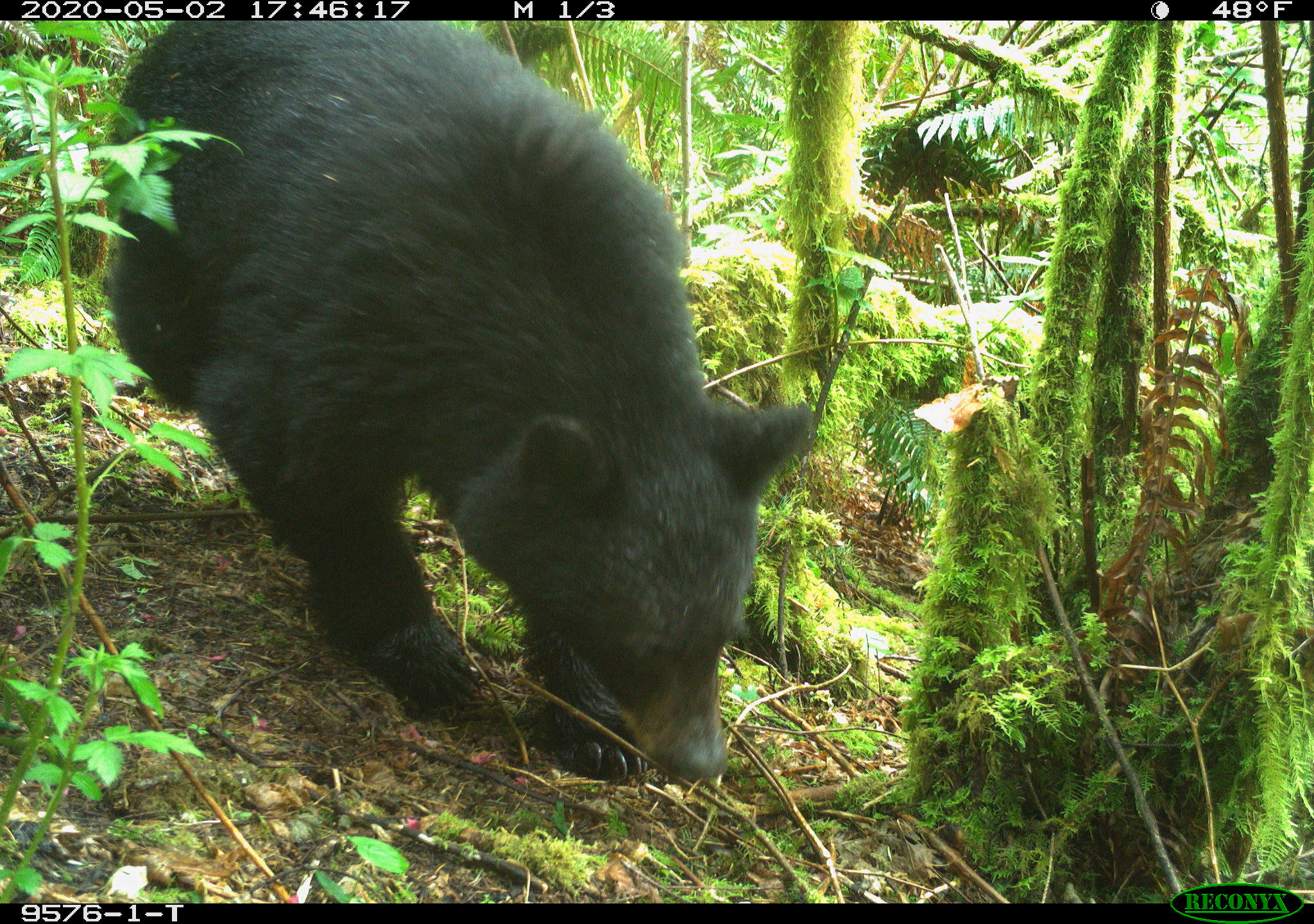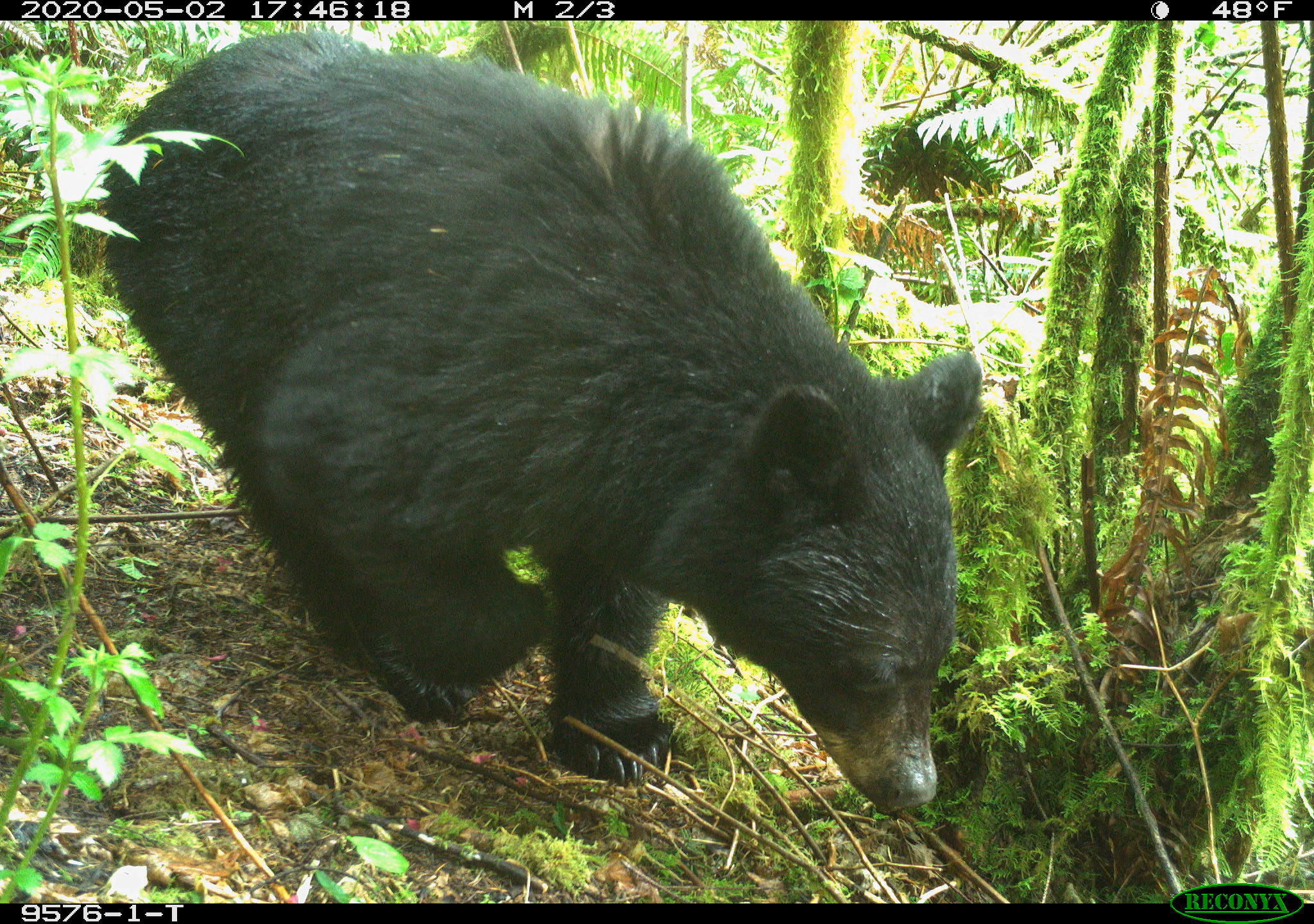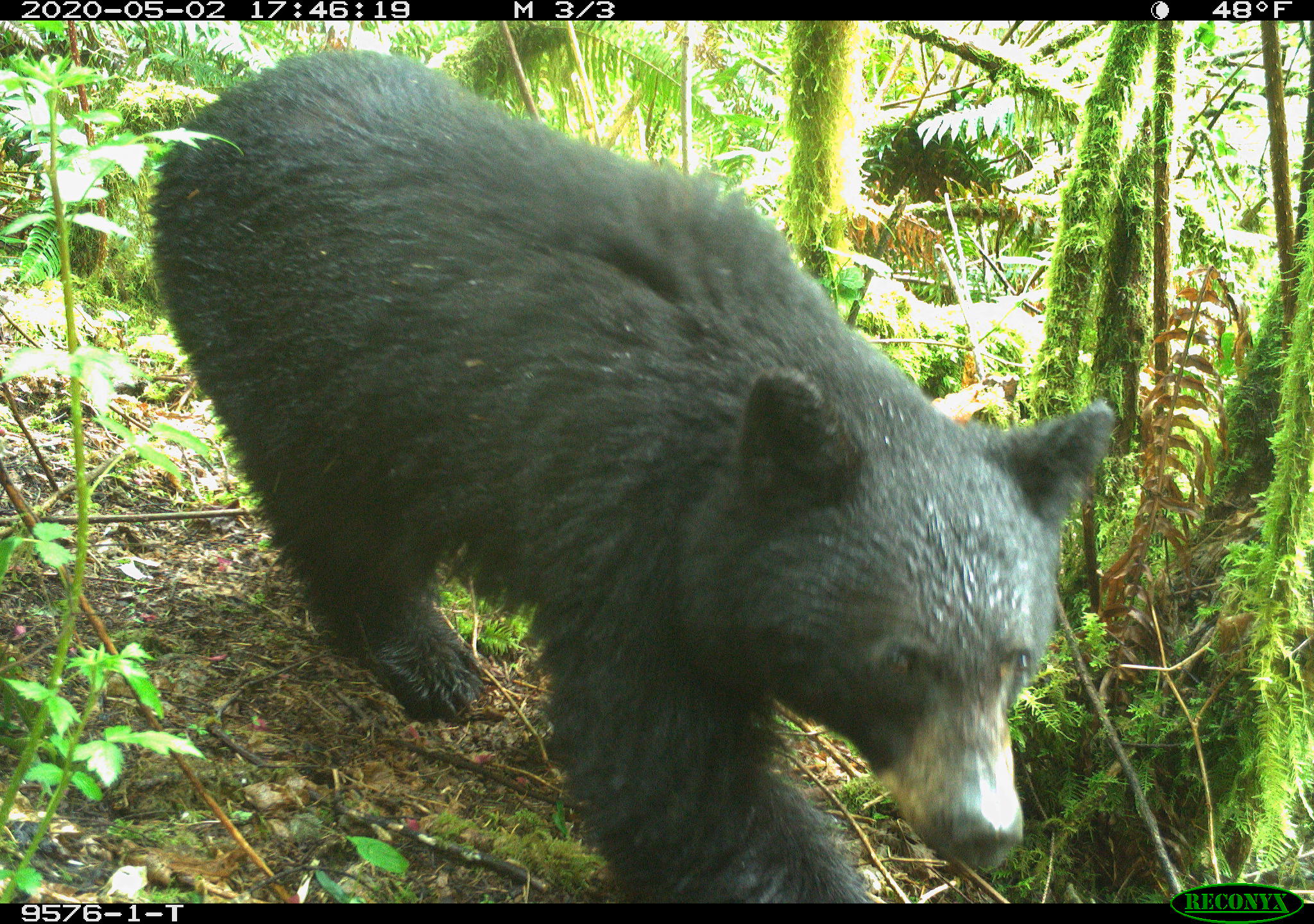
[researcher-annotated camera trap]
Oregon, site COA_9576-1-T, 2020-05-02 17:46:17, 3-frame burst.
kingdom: Animalia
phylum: Chordata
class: Mammalia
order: Carnivora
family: Ursidae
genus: Ursus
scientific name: Ursus americanus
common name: american black bear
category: black bear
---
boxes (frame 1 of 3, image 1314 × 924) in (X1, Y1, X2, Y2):
black bear: (108, 22, 812, 786)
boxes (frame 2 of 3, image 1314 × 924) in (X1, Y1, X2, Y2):
black bear: (112, 32, 971, 827)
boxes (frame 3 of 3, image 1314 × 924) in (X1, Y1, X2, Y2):
black bear: (155, 44, 1108, 896)